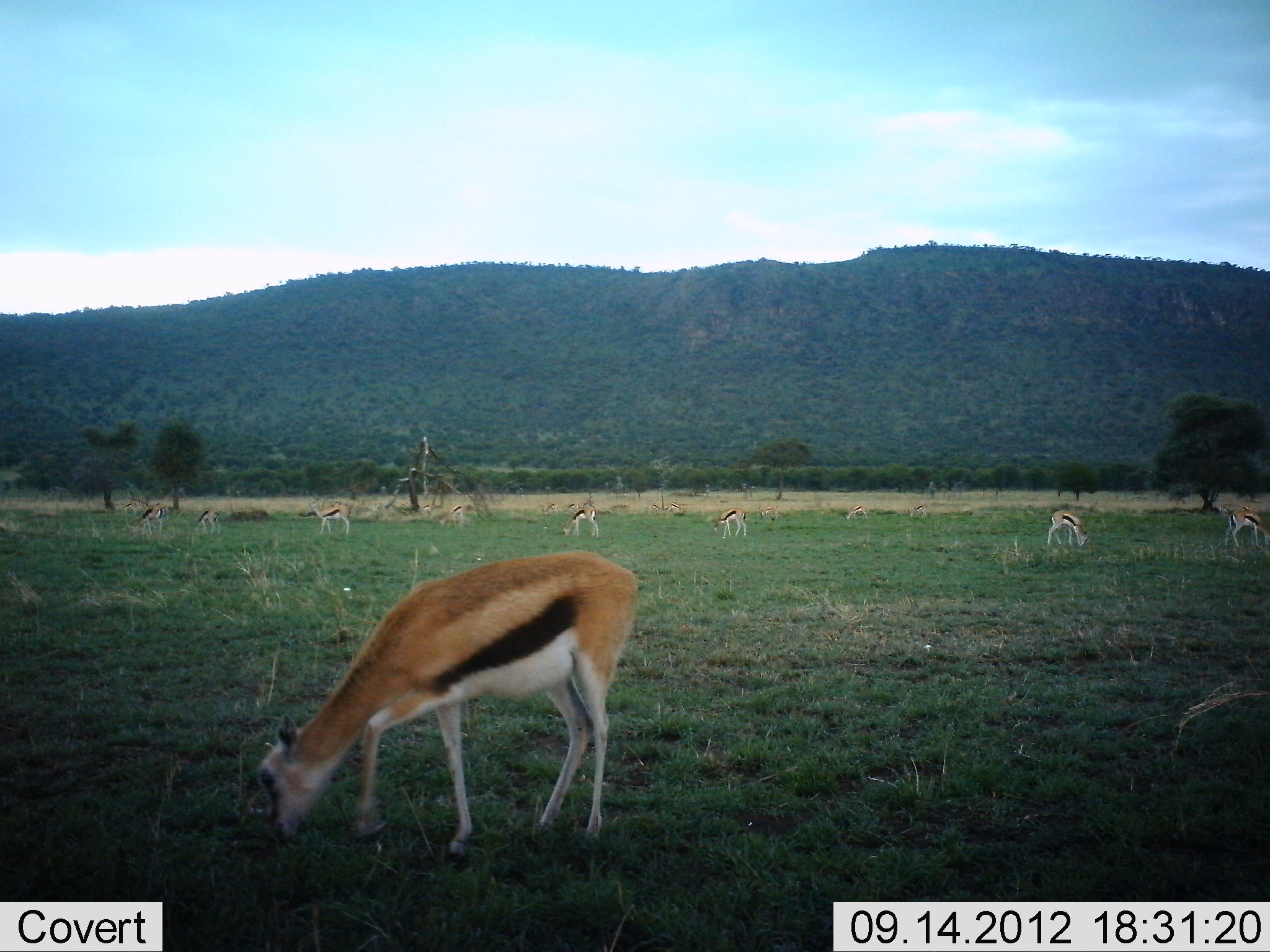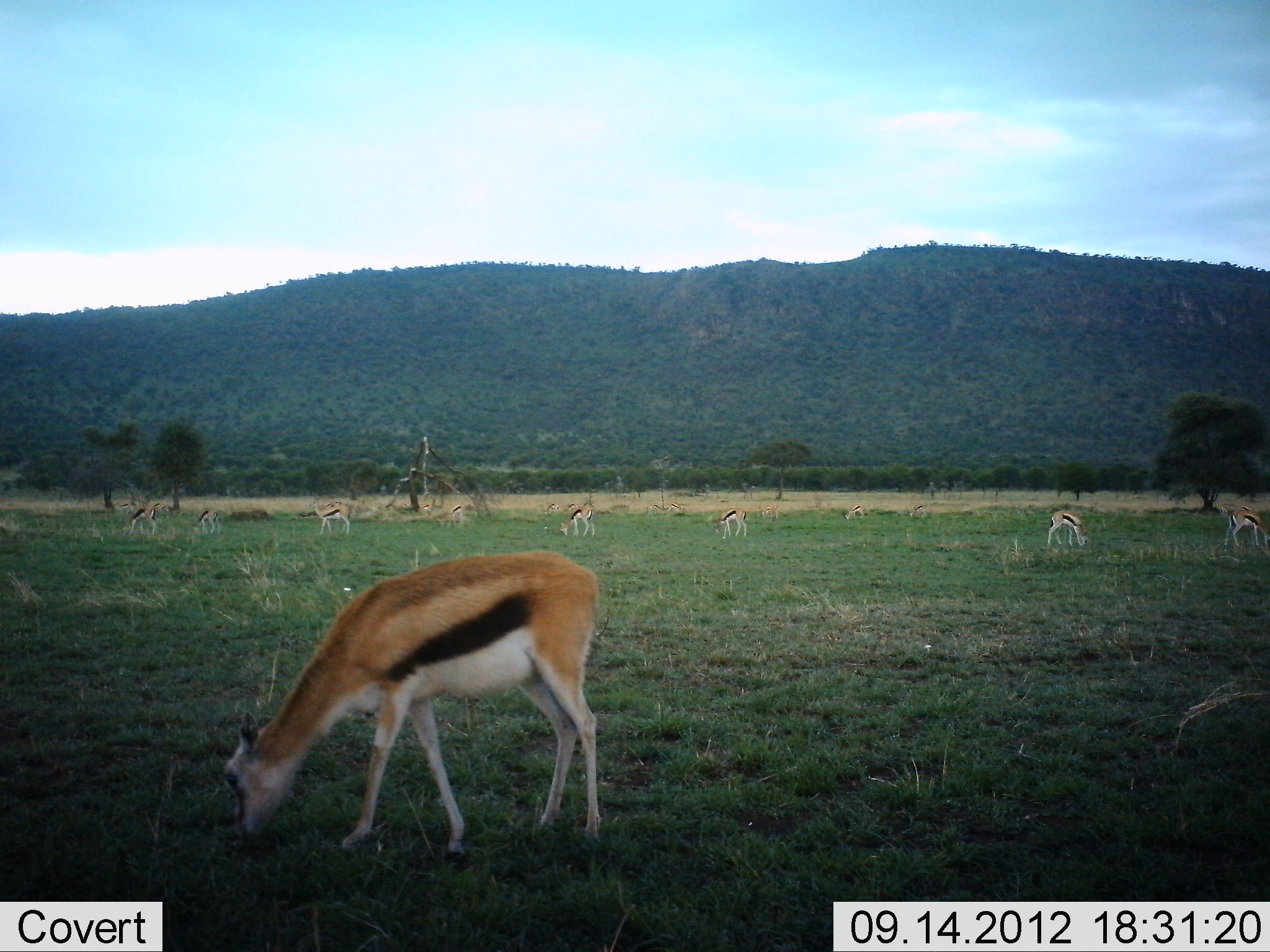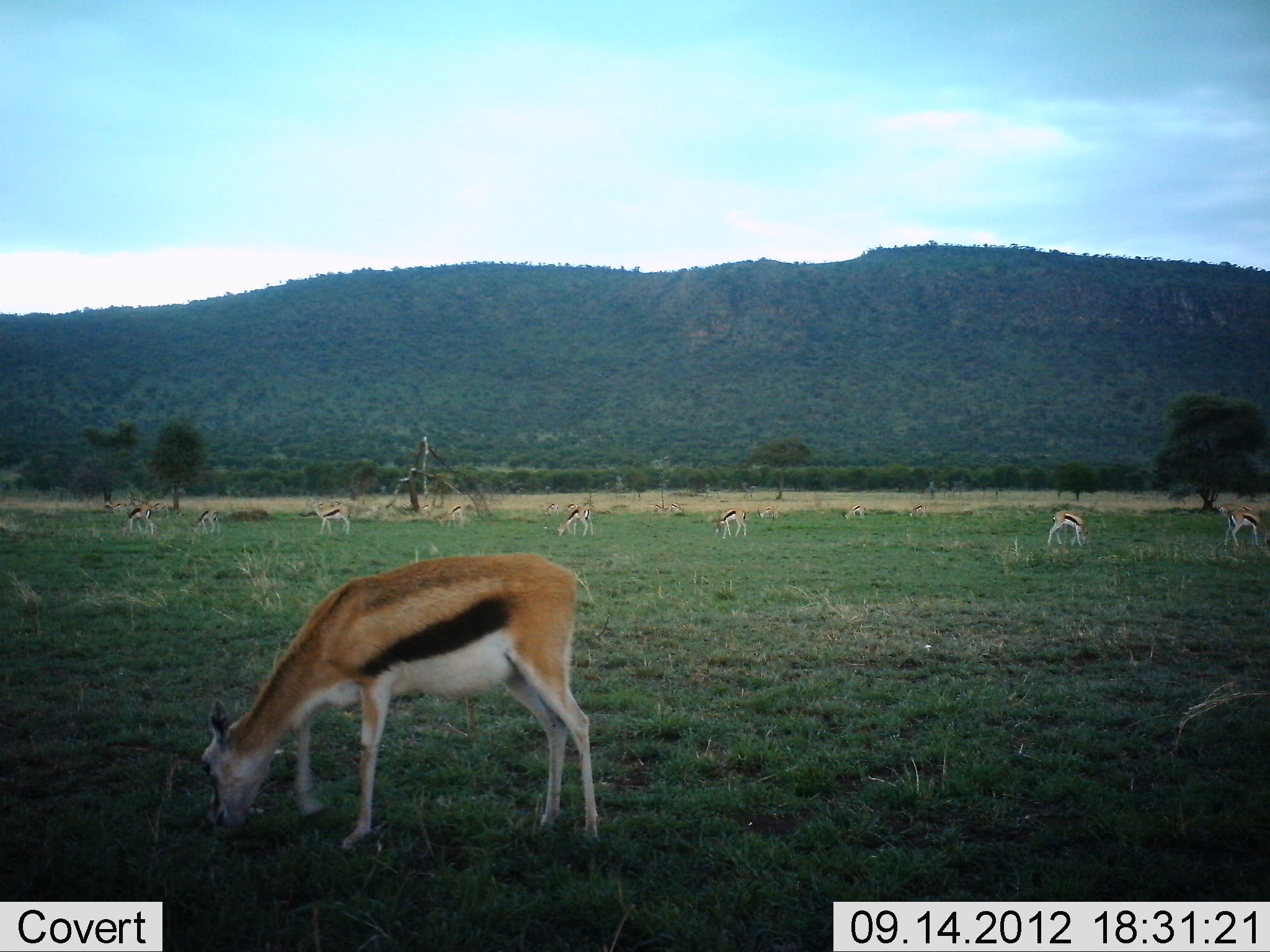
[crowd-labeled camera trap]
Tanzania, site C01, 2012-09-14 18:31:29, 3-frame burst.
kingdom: Animalia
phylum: Chordata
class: Mammalia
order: Artiodactyla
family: Bovidae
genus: Eudorcas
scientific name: Eudorcas thomsonii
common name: thomson's gazelle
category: gazellethomsons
Gazellethomsons (thomson's gazelle) (Eudorcas thomsonii), count 11-50. Behavior (volunteer vote fractions): standing 30%, resting 0%, moving 20%, interacting 0%. Young present (vote fraction): 0%. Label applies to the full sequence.